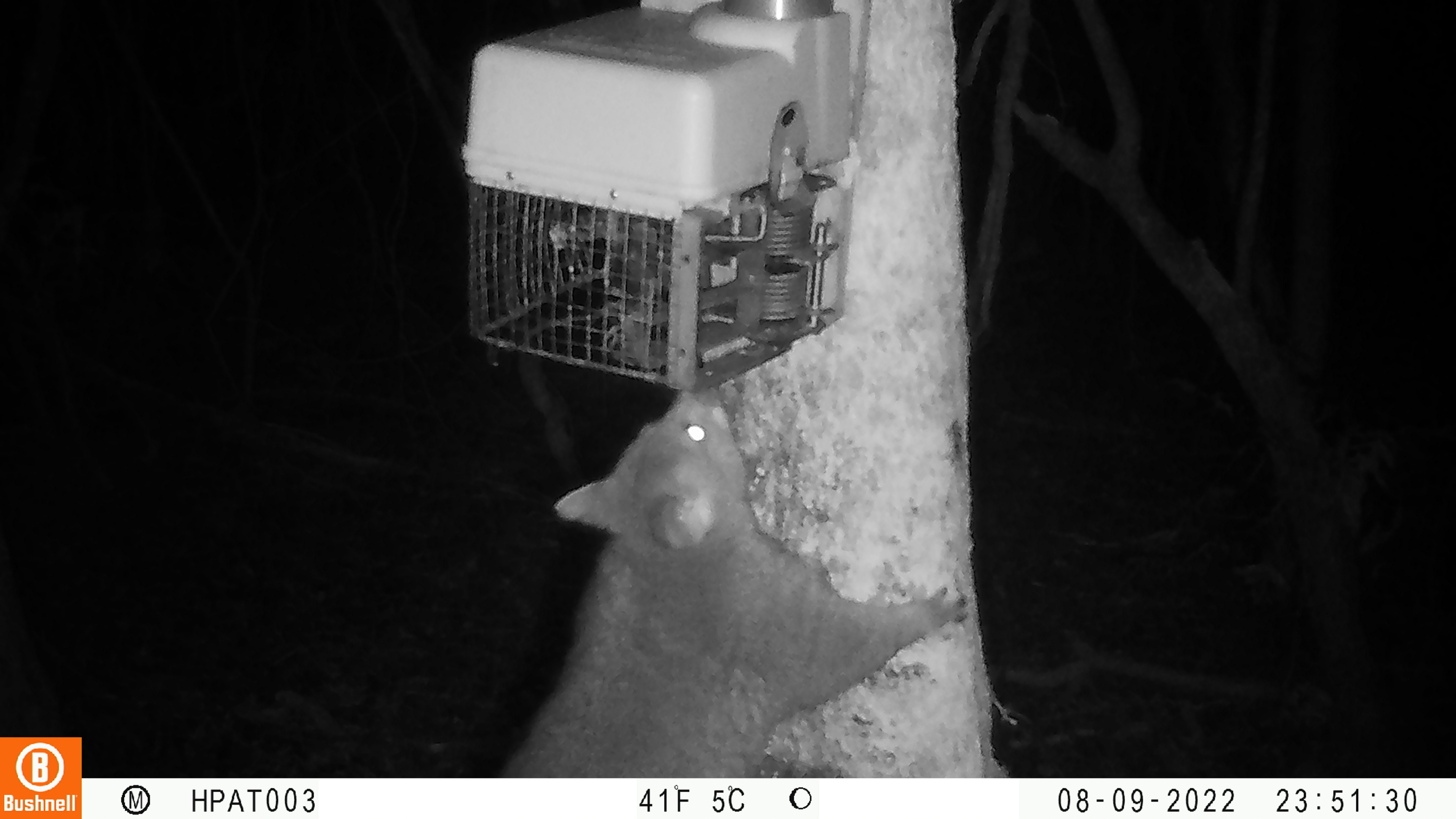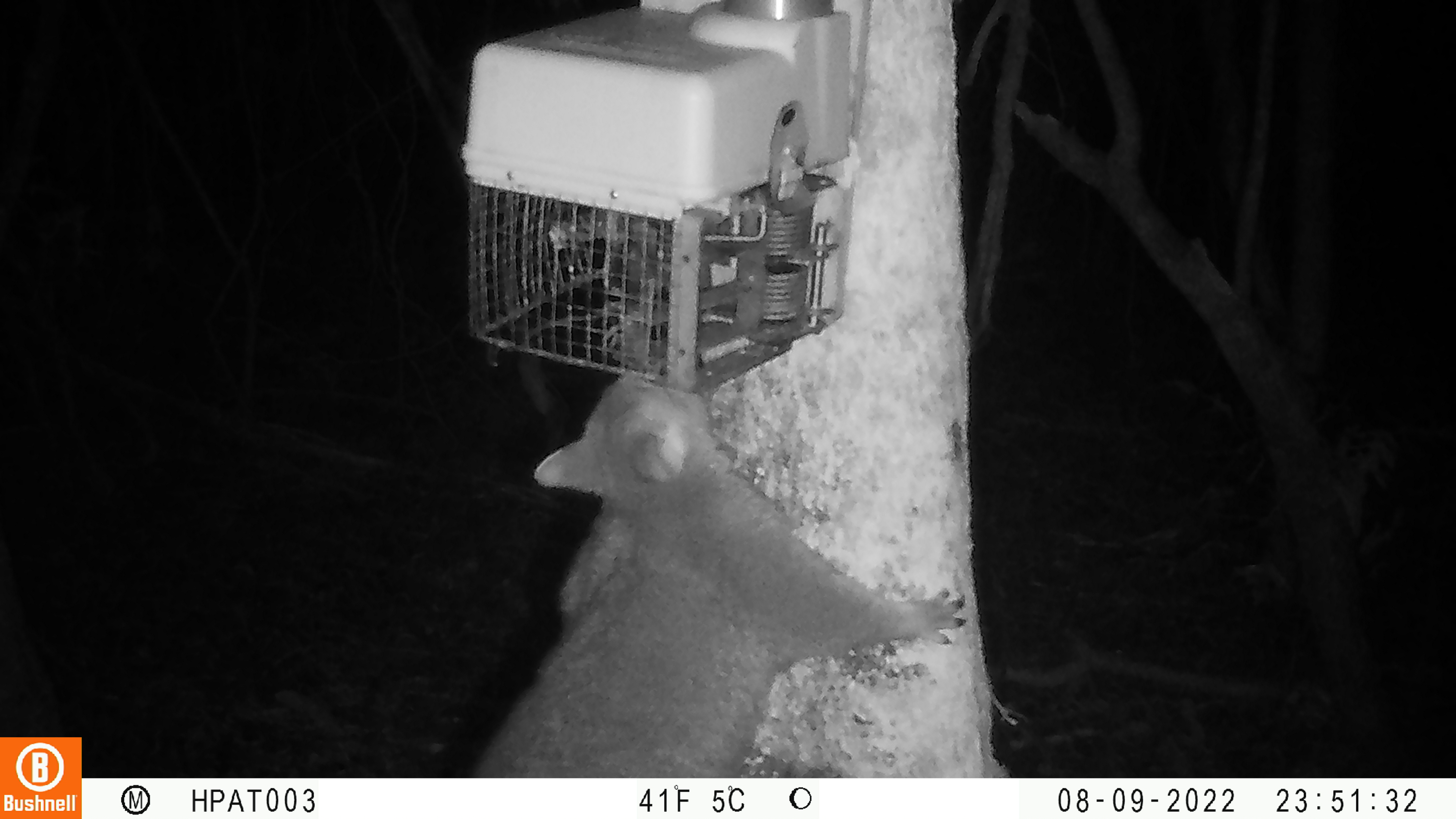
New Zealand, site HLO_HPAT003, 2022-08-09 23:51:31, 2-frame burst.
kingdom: Animalia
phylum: Chordata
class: Mammalia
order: Diprotodontia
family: Phalangeridae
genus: Trichosurus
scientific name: Trichosurus vulpecula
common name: common brushtail possum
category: possum